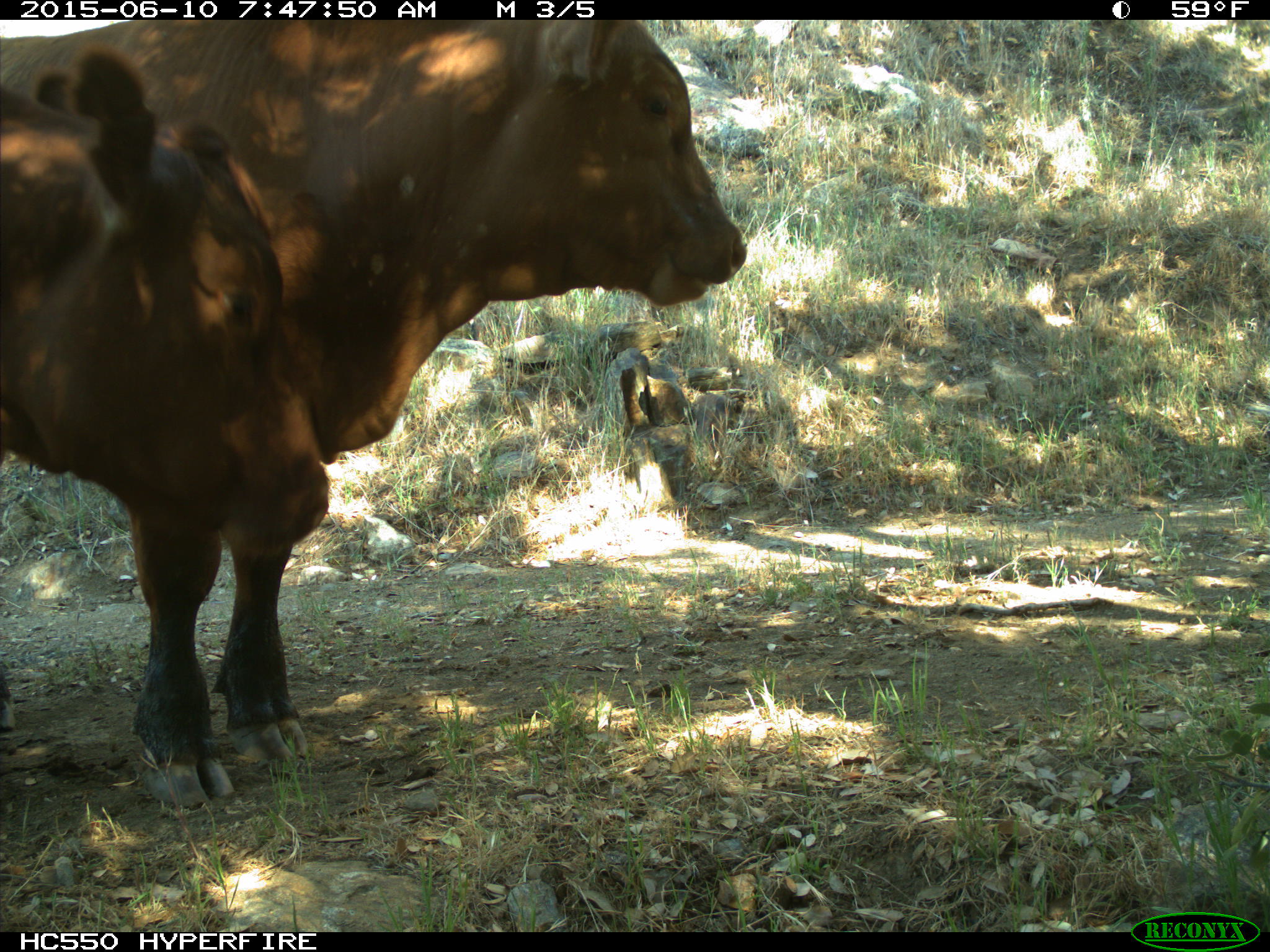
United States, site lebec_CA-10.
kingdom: Animalia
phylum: Chordata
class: Mammalia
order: Artiodactyla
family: Bovidae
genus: Bos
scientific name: Bos taurus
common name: domestic cow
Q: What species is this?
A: Bos taurus (domestic cow).